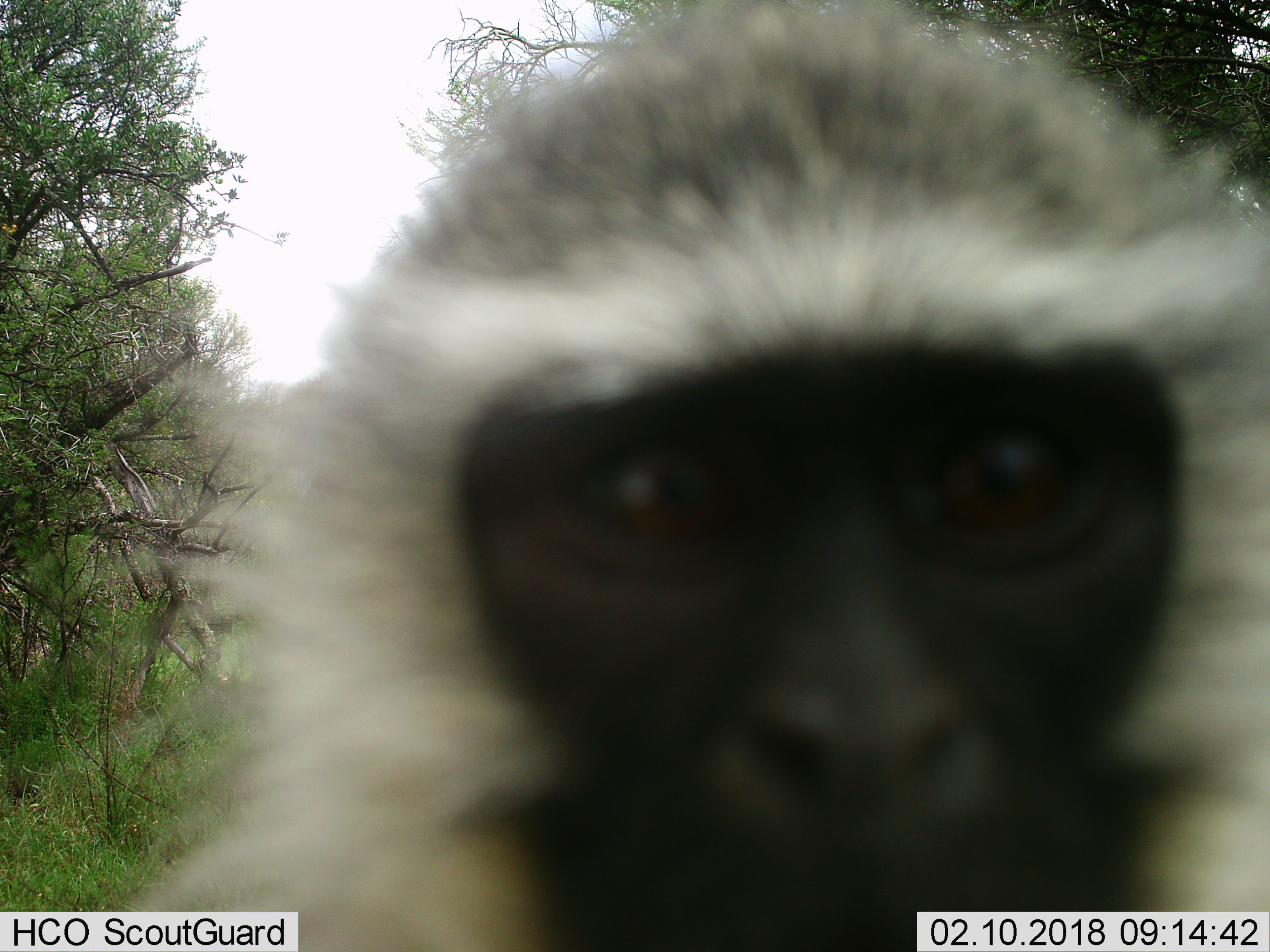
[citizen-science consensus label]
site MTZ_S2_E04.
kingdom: Animalia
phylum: Chordata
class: Mammalia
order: Primates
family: Cercopithecidae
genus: Chlorocebus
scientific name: Chlorocebus pygerythrus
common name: vervet monkey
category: monkeyvervet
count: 1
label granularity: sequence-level